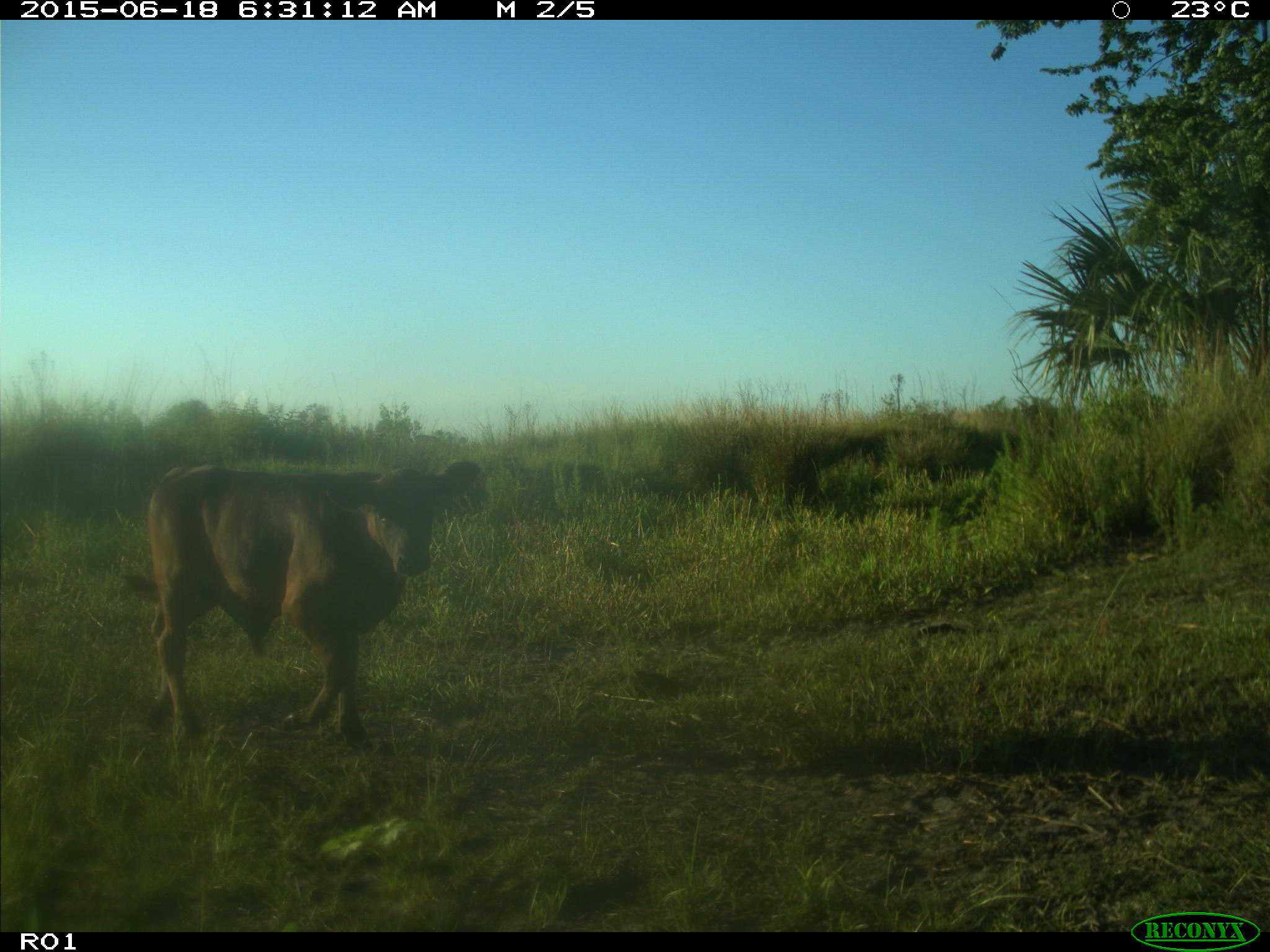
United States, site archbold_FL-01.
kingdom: Animalia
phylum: Chordata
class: Mammalia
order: Artiodactyla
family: Bovidae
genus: Bos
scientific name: Bos taurus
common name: domestic cow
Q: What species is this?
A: Bos taurus (domestic cow).